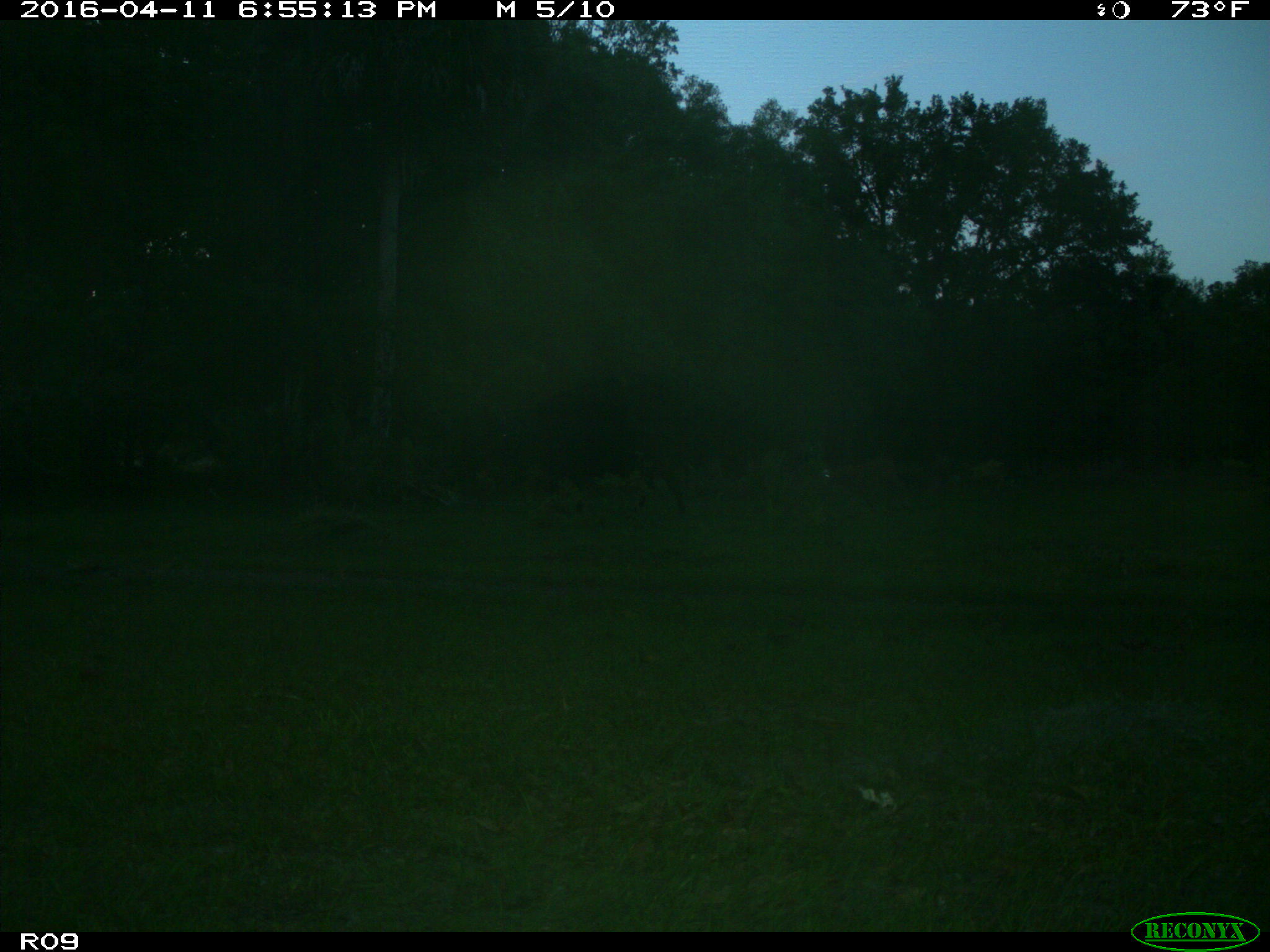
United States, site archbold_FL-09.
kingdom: Animalia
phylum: Chordata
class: Mammalia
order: Artiodactyla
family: Bovidae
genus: Bos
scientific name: Bos taurus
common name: domestic cow